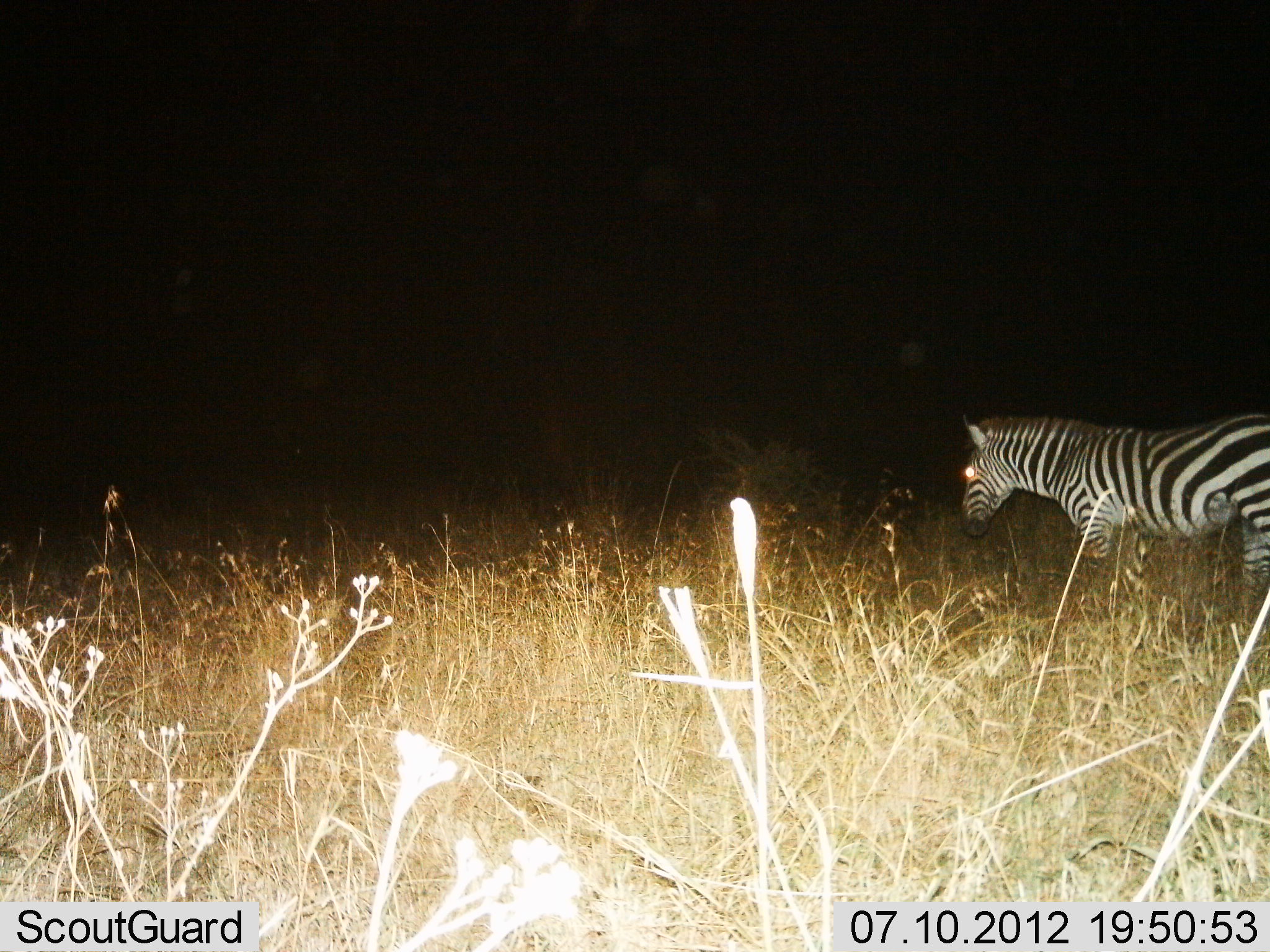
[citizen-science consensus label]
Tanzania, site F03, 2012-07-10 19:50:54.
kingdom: Animalia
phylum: Chordata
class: Mammalia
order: Perissodactyla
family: Equidae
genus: Equus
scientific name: Equus quagga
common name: plains zebra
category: zebra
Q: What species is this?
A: Zebra (plains zebra) (Equus quagga).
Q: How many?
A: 1.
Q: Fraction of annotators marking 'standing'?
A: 60%.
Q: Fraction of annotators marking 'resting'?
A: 10%.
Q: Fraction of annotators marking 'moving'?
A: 40%.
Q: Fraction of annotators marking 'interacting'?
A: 0%.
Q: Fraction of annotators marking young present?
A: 0%.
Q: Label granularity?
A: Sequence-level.